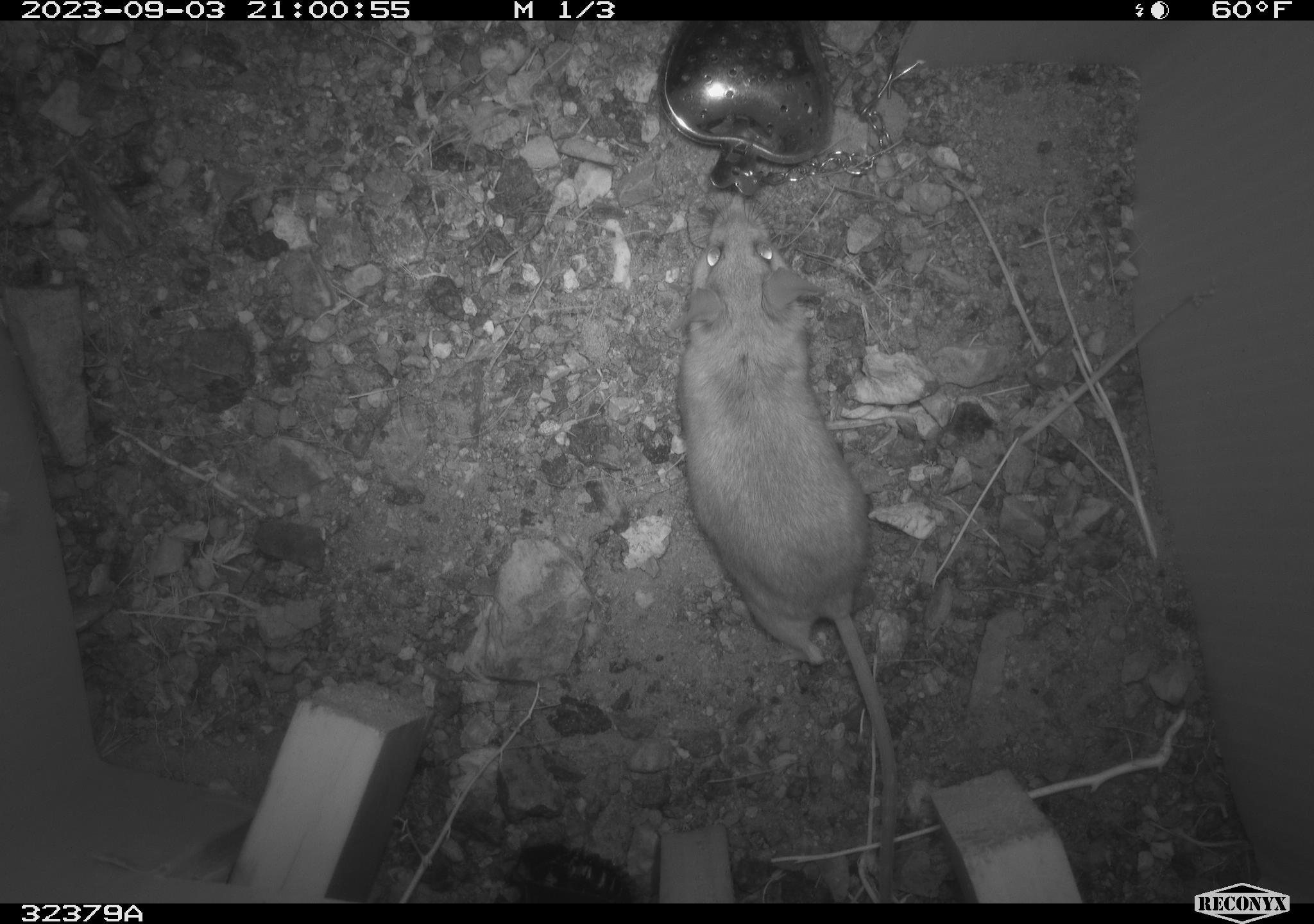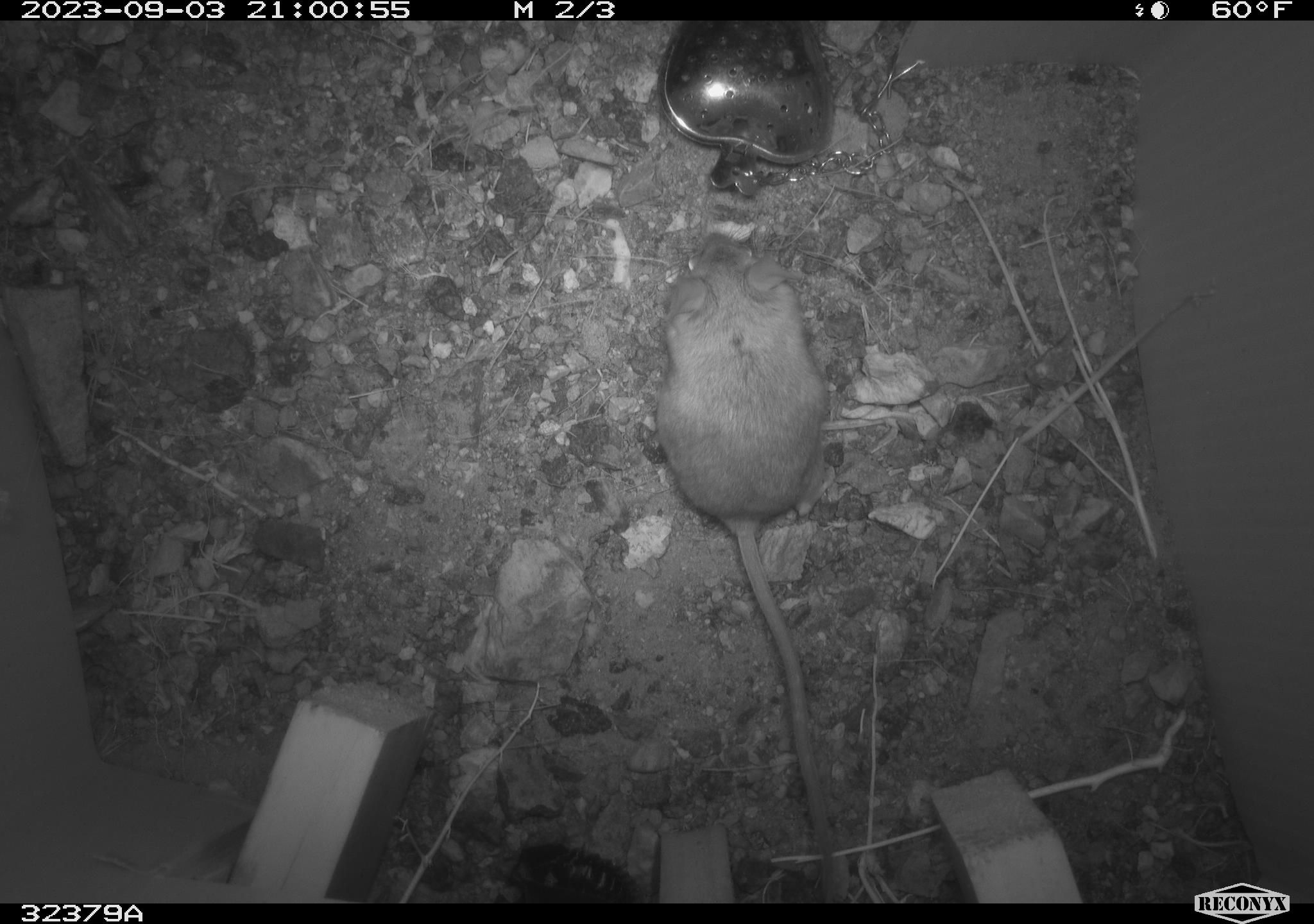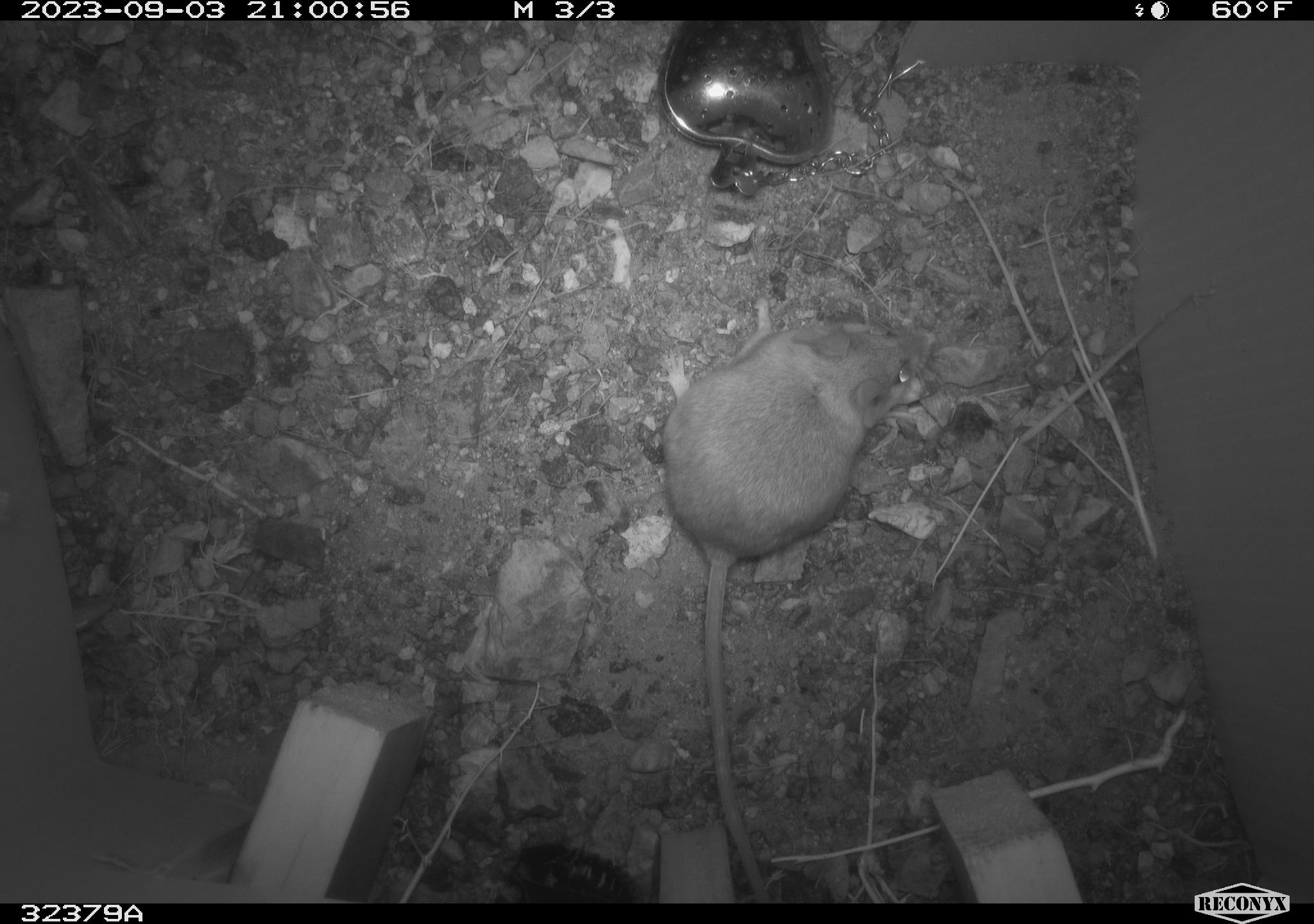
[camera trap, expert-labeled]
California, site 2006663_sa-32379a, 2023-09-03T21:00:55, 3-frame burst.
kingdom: Animalia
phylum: Chordata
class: Mammalia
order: Rodentia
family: Cricetidae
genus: Peromyscus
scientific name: Peromyscus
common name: deer mice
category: peromyscus species